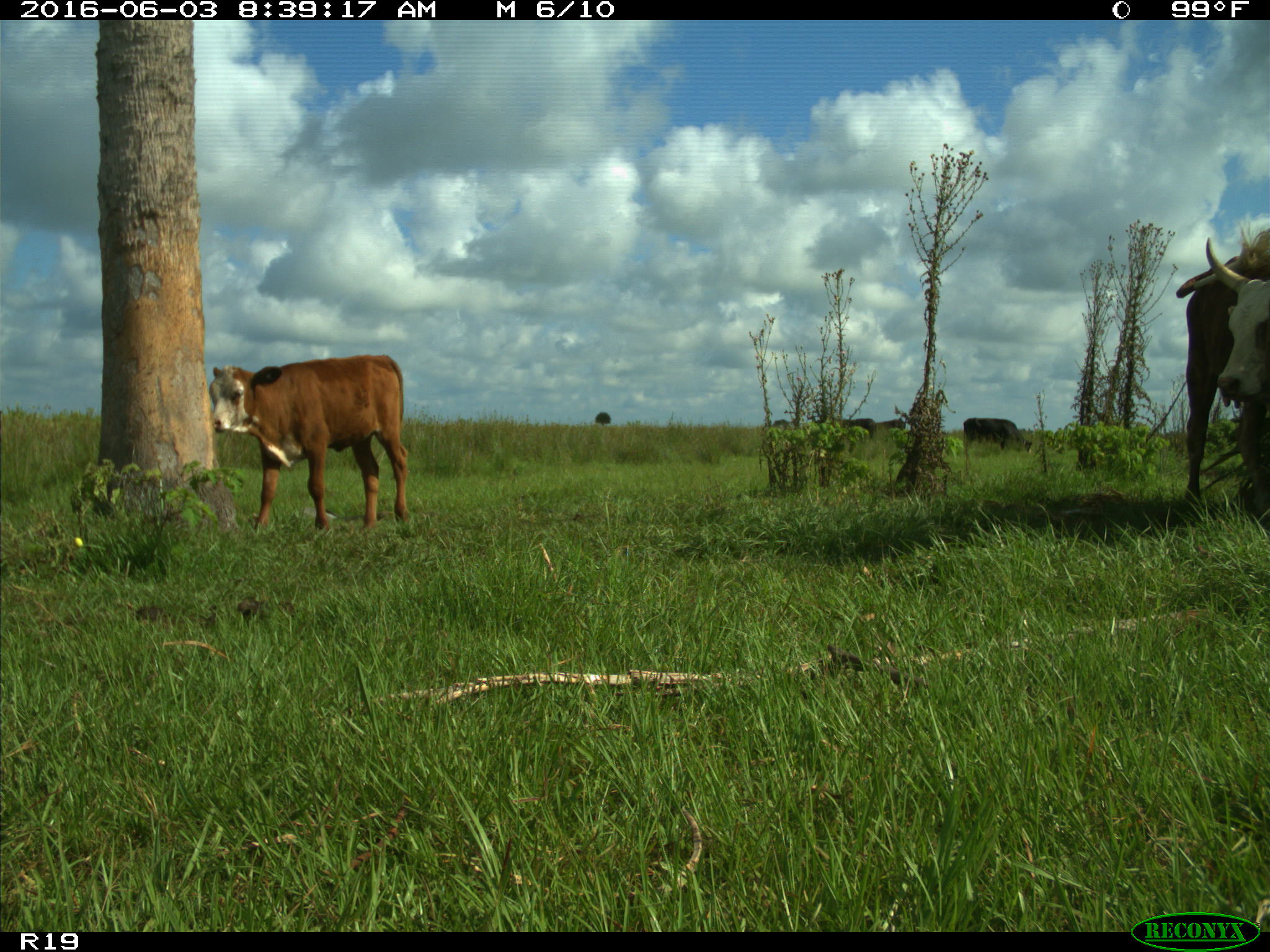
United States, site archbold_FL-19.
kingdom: Animalia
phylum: Chordata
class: Mammalia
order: Artiodactyla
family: Bovidae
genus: Bos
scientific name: Bos taurus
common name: domestic cow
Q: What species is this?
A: Bos taurus (domestic cow).